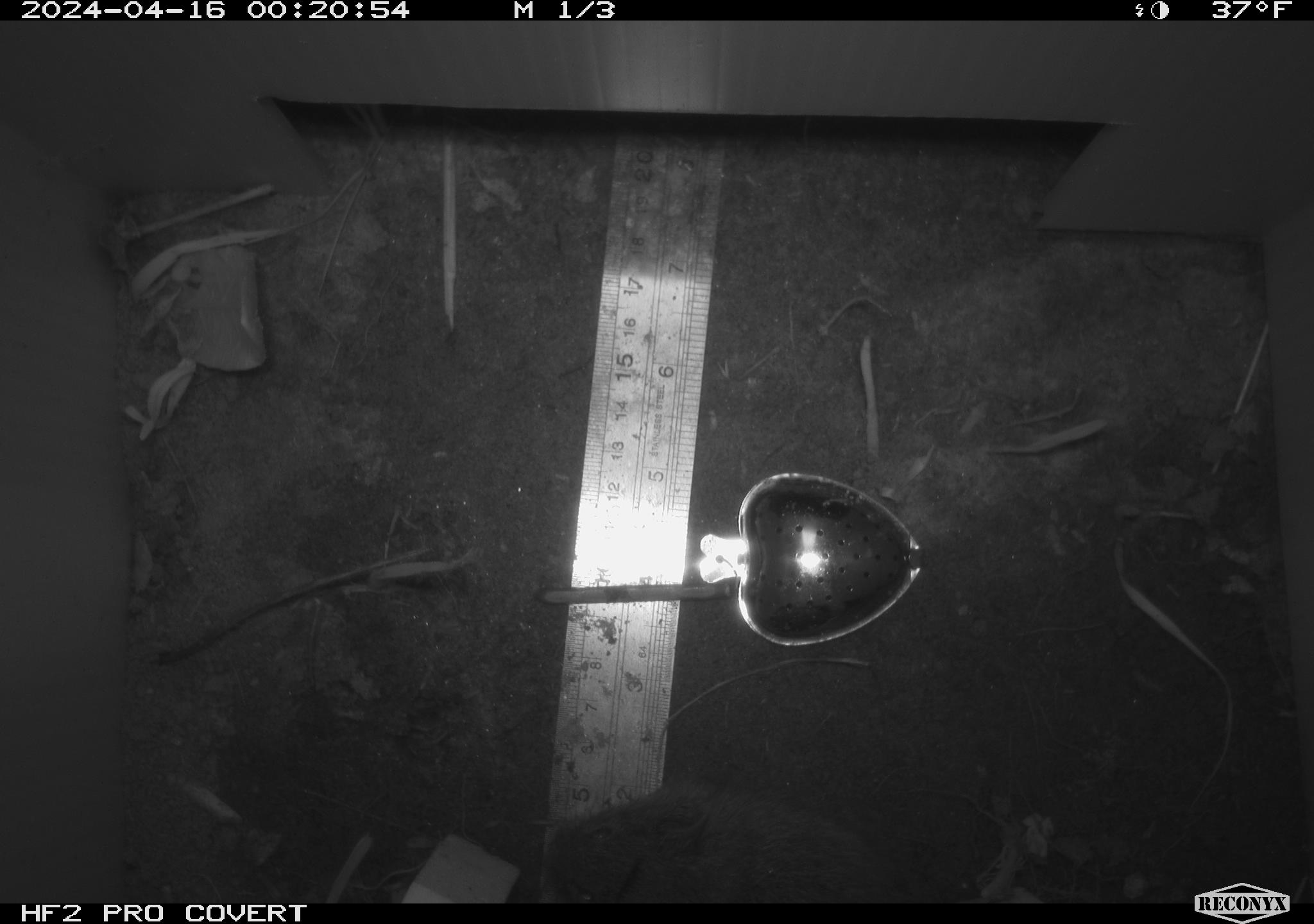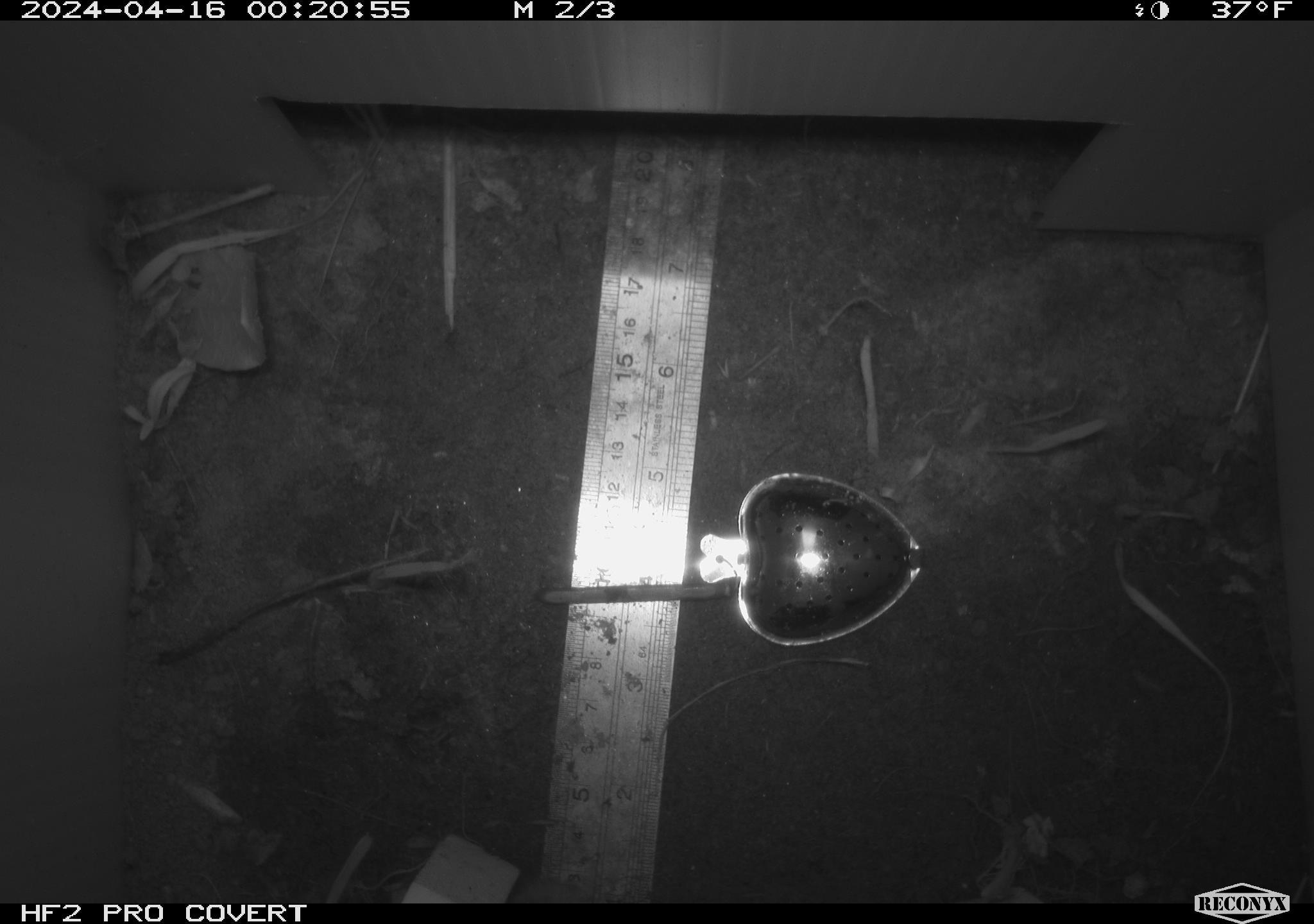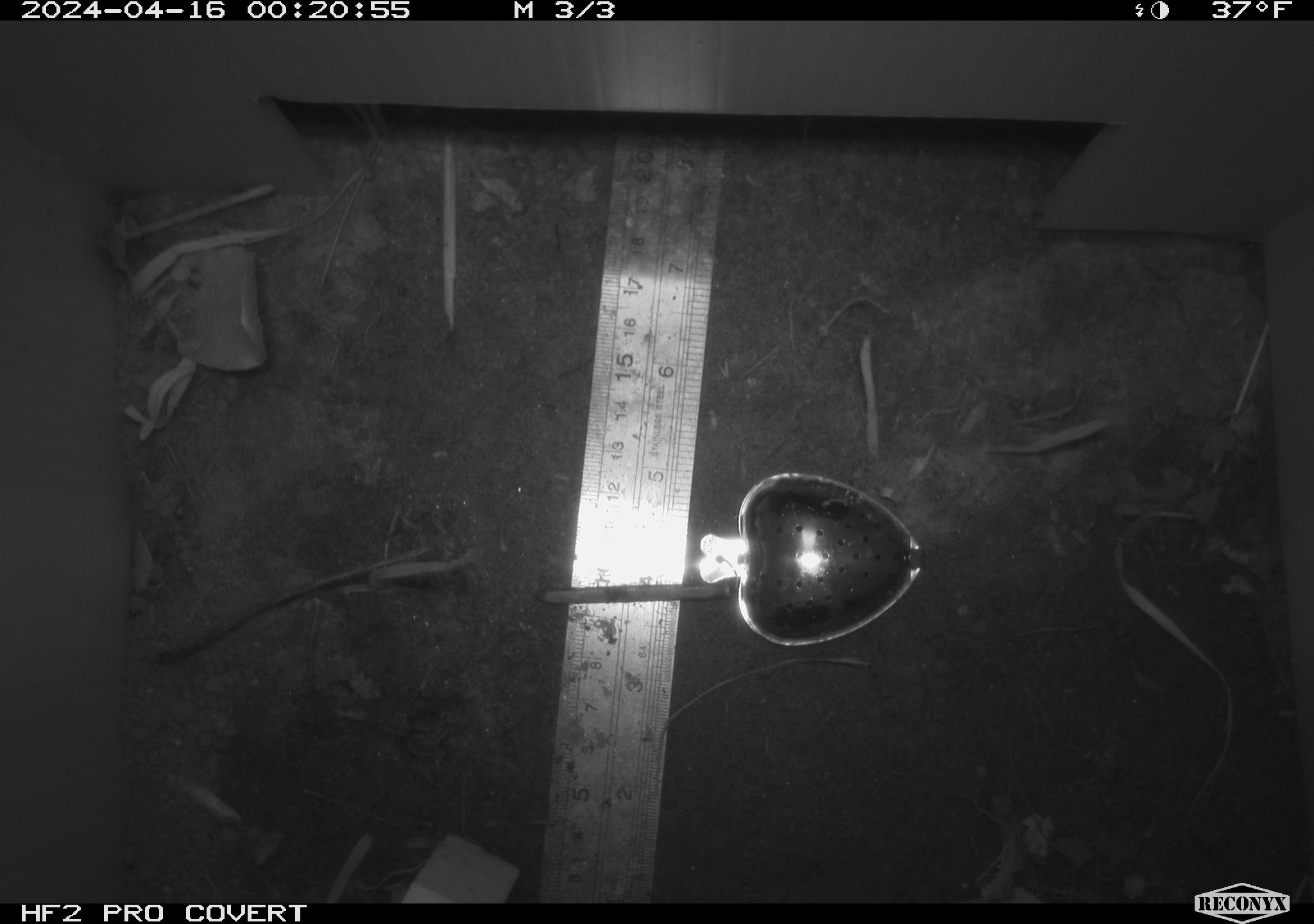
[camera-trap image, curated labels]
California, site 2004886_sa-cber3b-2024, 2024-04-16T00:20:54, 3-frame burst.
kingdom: Animalia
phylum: Chordata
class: Mammalia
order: Rodentia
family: Cricetidae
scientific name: Arvicolinae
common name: voles, lemmings, and muskrats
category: arvicolinae subfamily